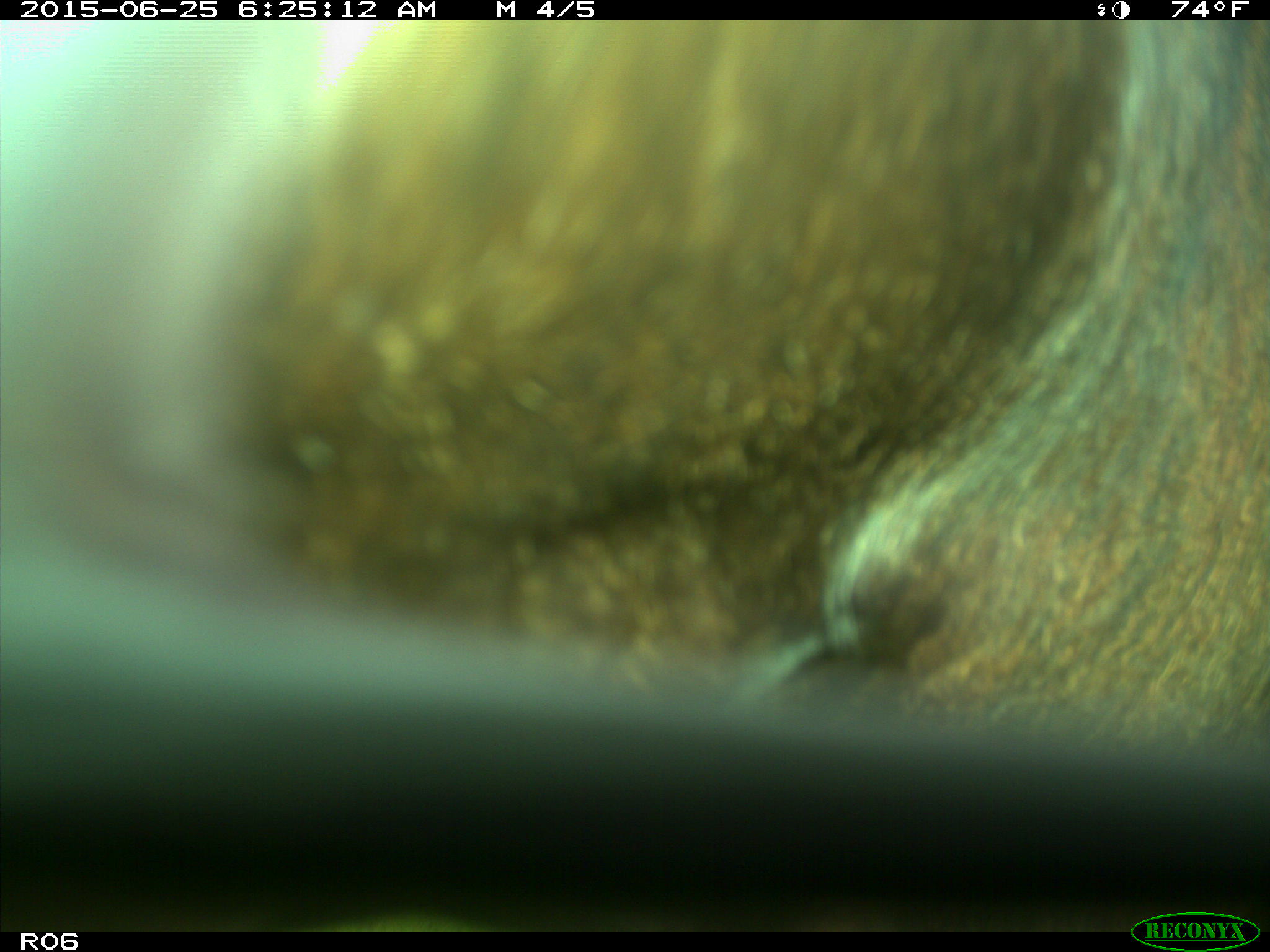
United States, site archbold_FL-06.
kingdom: Animalia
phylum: Chordata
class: Mammalia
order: Artiodactyla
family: Bovidae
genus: Bos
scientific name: Bos taurus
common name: domestic cow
Bos taurus (domestic cow).